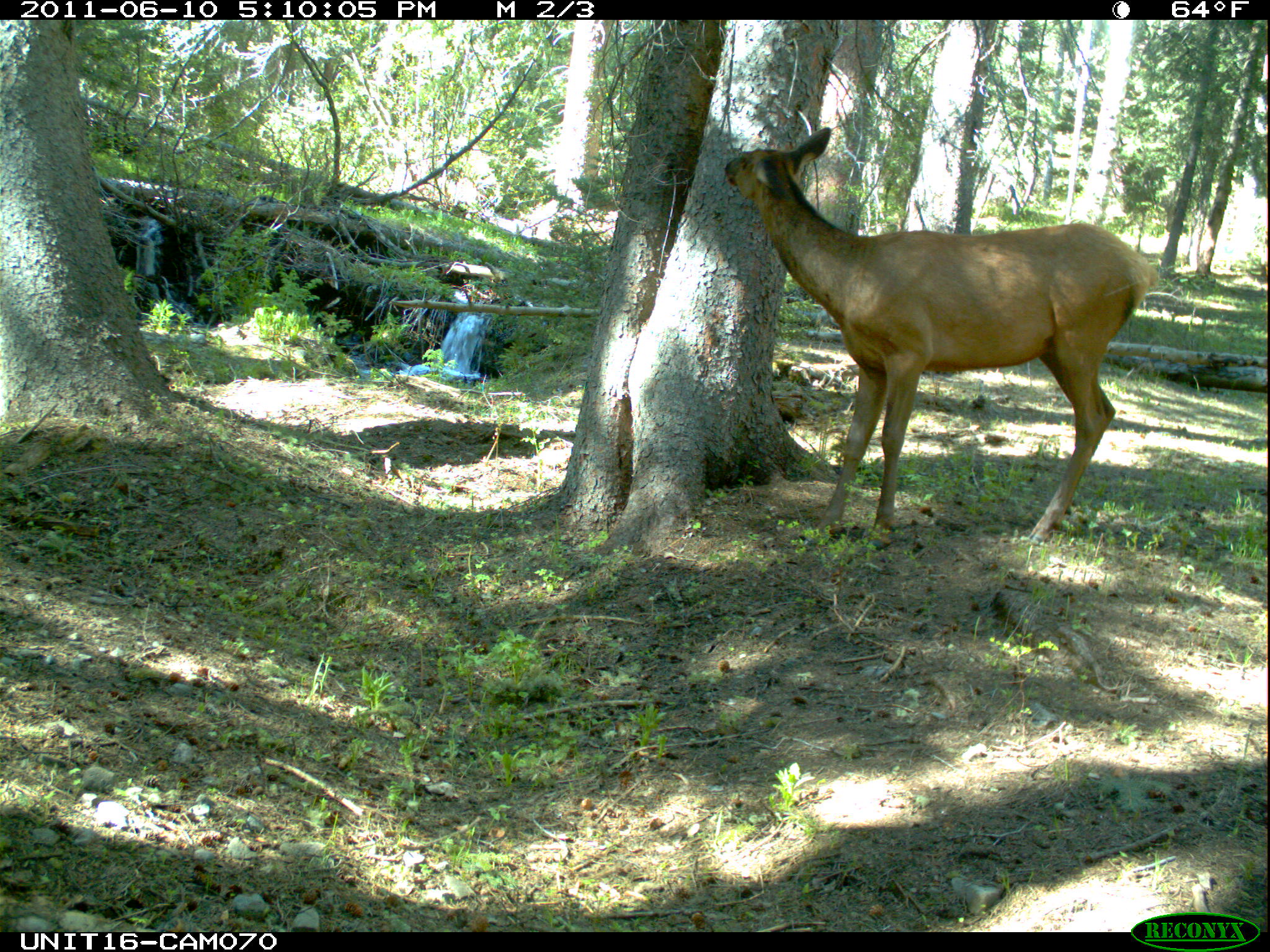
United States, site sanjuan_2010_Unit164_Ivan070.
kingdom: Animalia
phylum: Chordata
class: Mammalia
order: Artiodactyla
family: Cervidae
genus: Cervus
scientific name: Cervus elaphus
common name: red deer